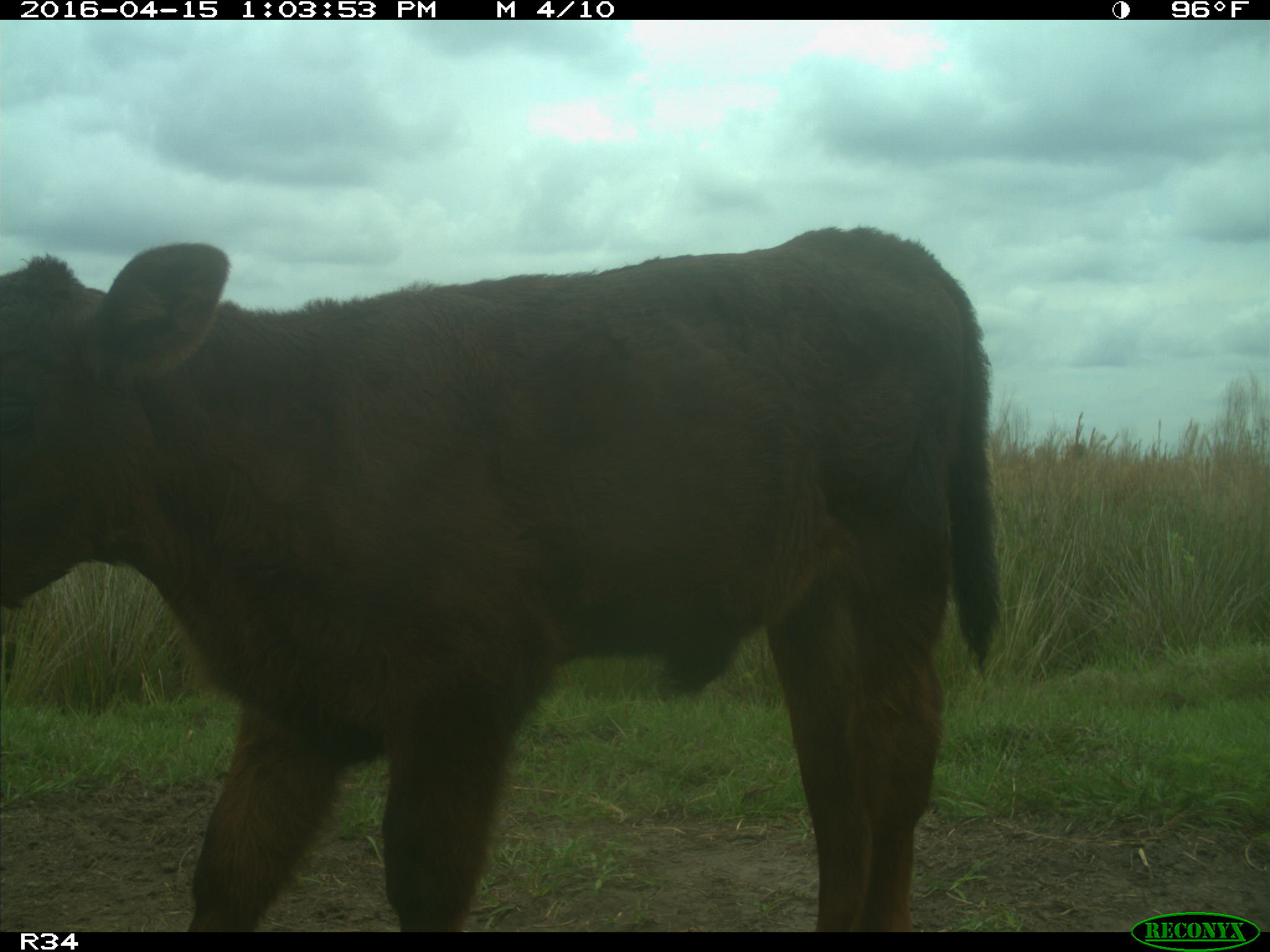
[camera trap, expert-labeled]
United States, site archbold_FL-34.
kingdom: Animalia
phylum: Chordata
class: Mammalia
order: Artiodactyla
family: Bovidae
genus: Bos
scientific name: Bos taurus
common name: domestic cow